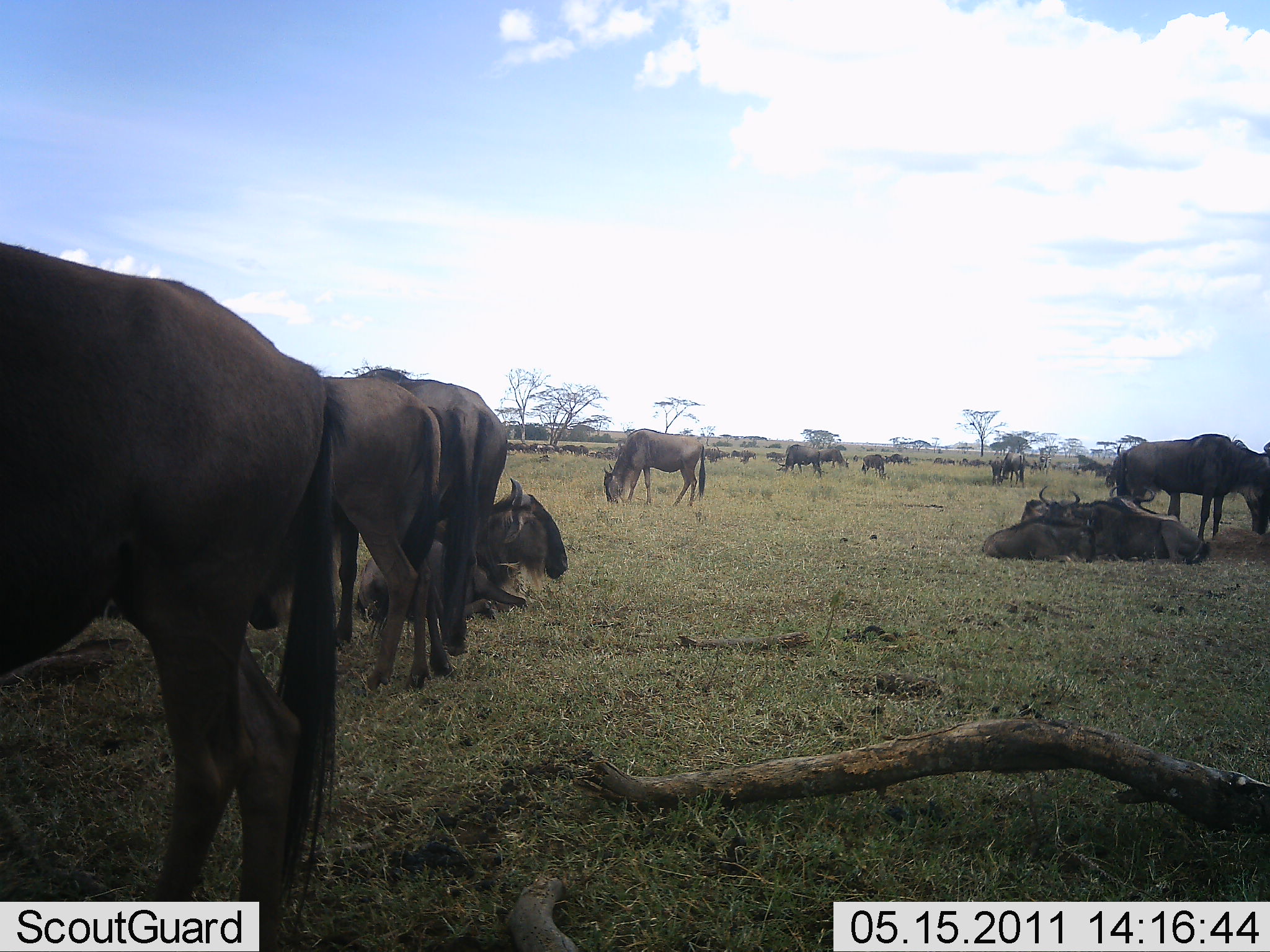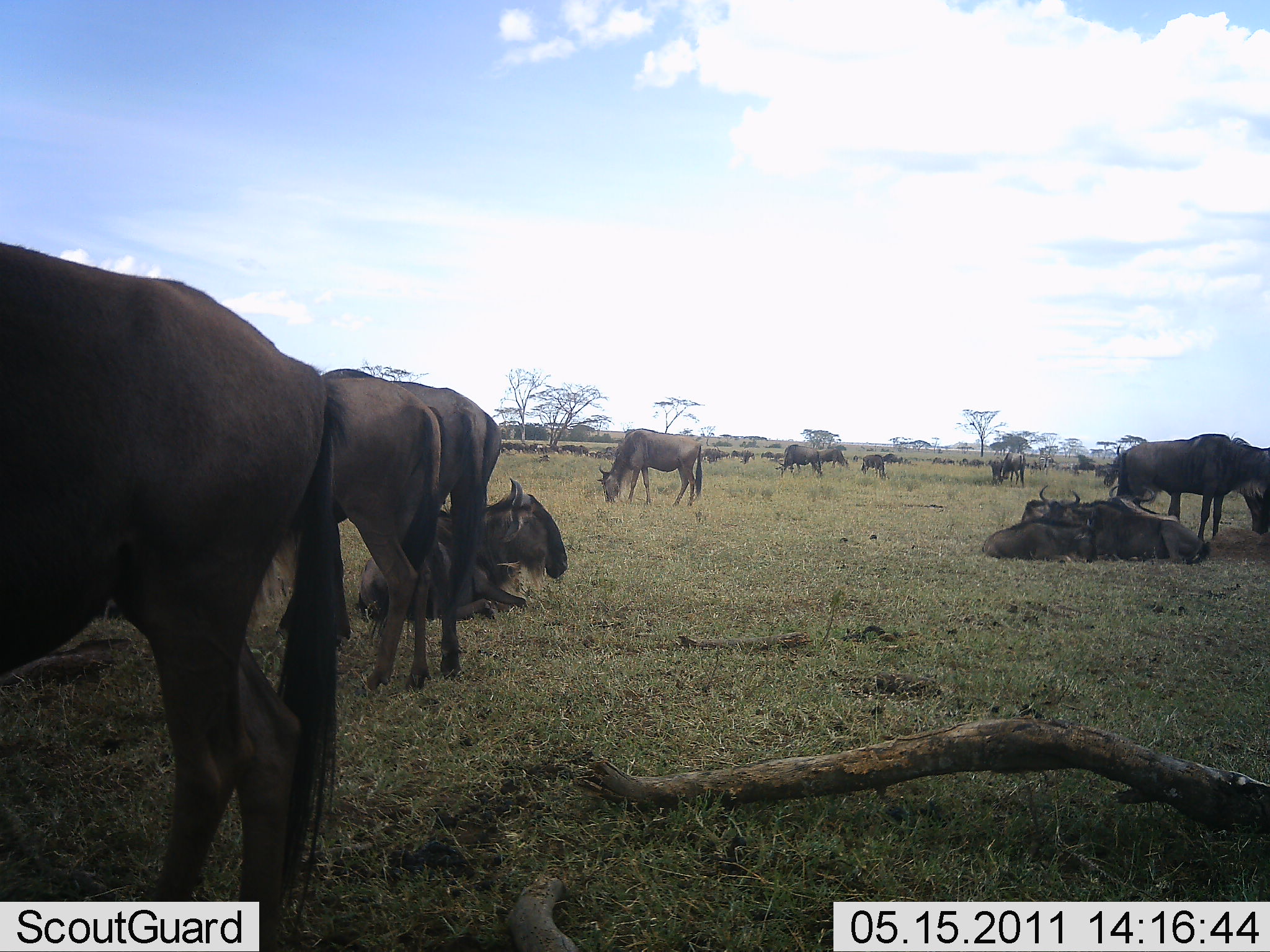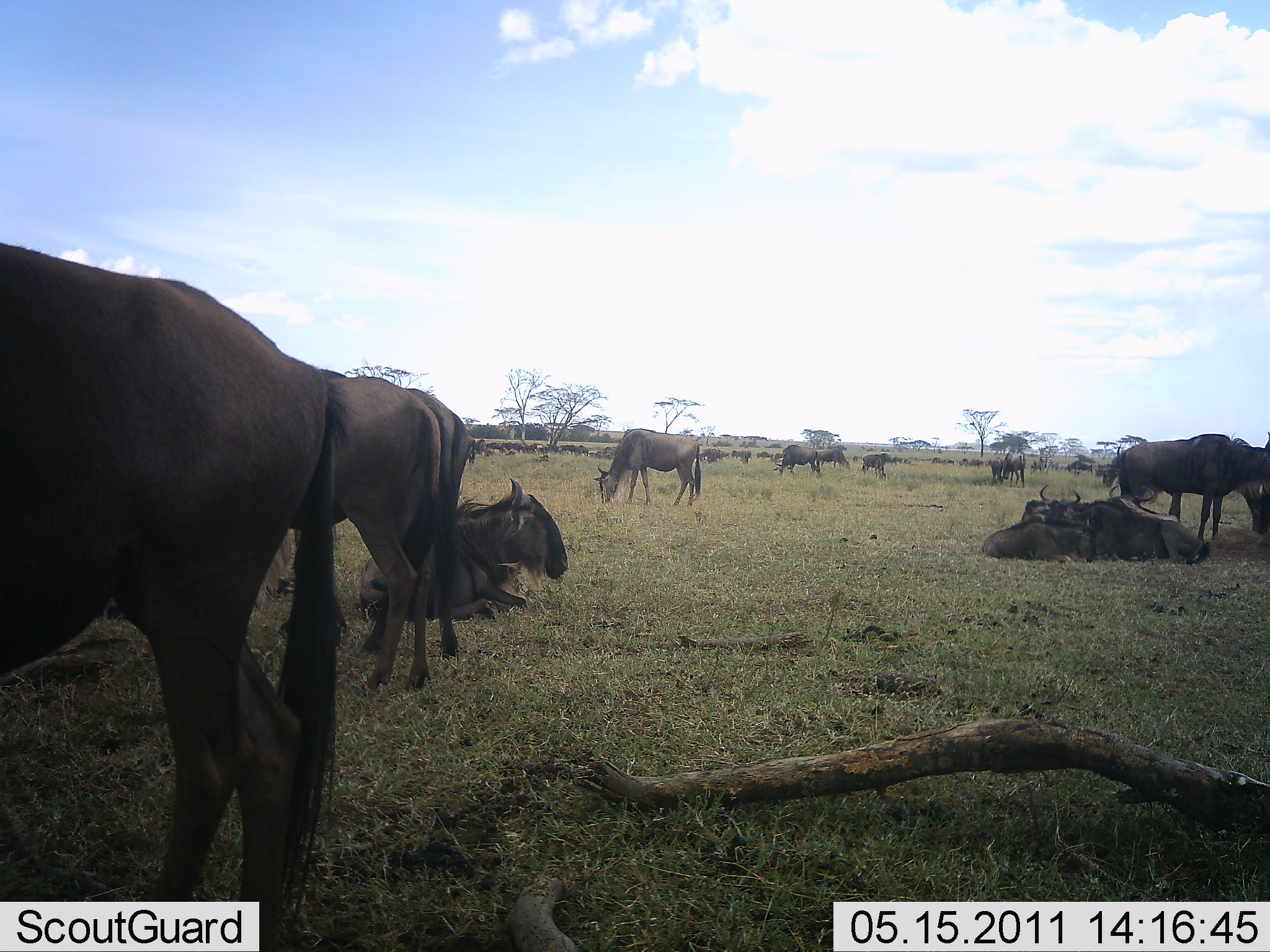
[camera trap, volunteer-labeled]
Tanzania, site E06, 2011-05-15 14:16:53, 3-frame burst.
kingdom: Animalia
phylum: Chordata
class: Mammalia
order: Artiodactyla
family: Bovidae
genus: Connochaetes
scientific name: Connochaetes taurinus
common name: blue wildebeest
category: wildebeest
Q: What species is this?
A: Wildebeest (blue wildebeest) (Connochaetes taurinus).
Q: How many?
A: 11-50.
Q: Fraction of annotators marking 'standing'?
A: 70%.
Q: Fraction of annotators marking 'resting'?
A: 80%.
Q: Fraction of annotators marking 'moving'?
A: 30%.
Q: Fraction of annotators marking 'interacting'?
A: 20%.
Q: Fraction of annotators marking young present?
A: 10%.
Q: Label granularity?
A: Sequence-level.